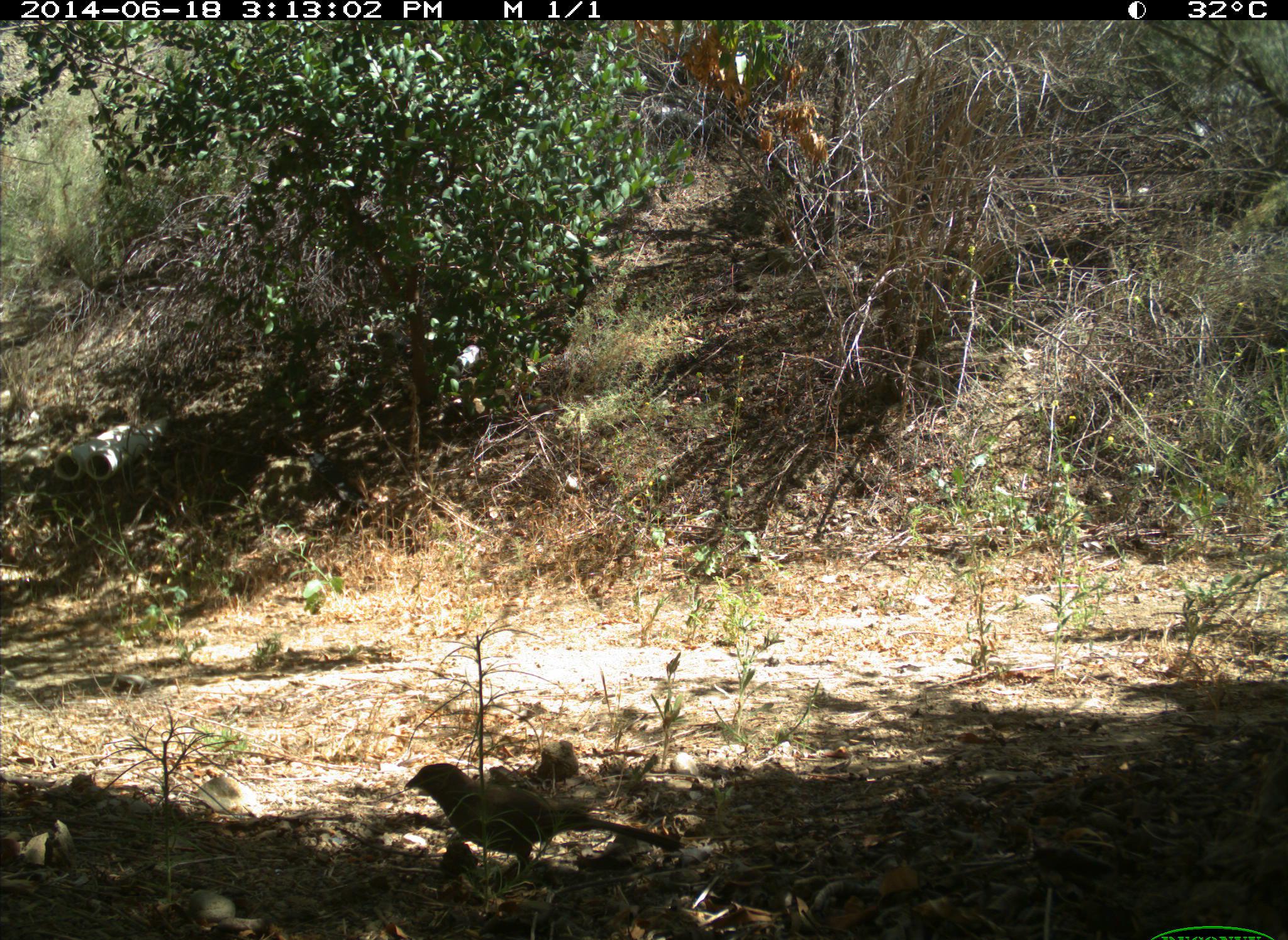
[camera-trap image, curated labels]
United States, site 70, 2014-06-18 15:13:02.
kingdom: Animalia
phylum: Chordata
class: Aves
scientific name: Aves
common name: bird